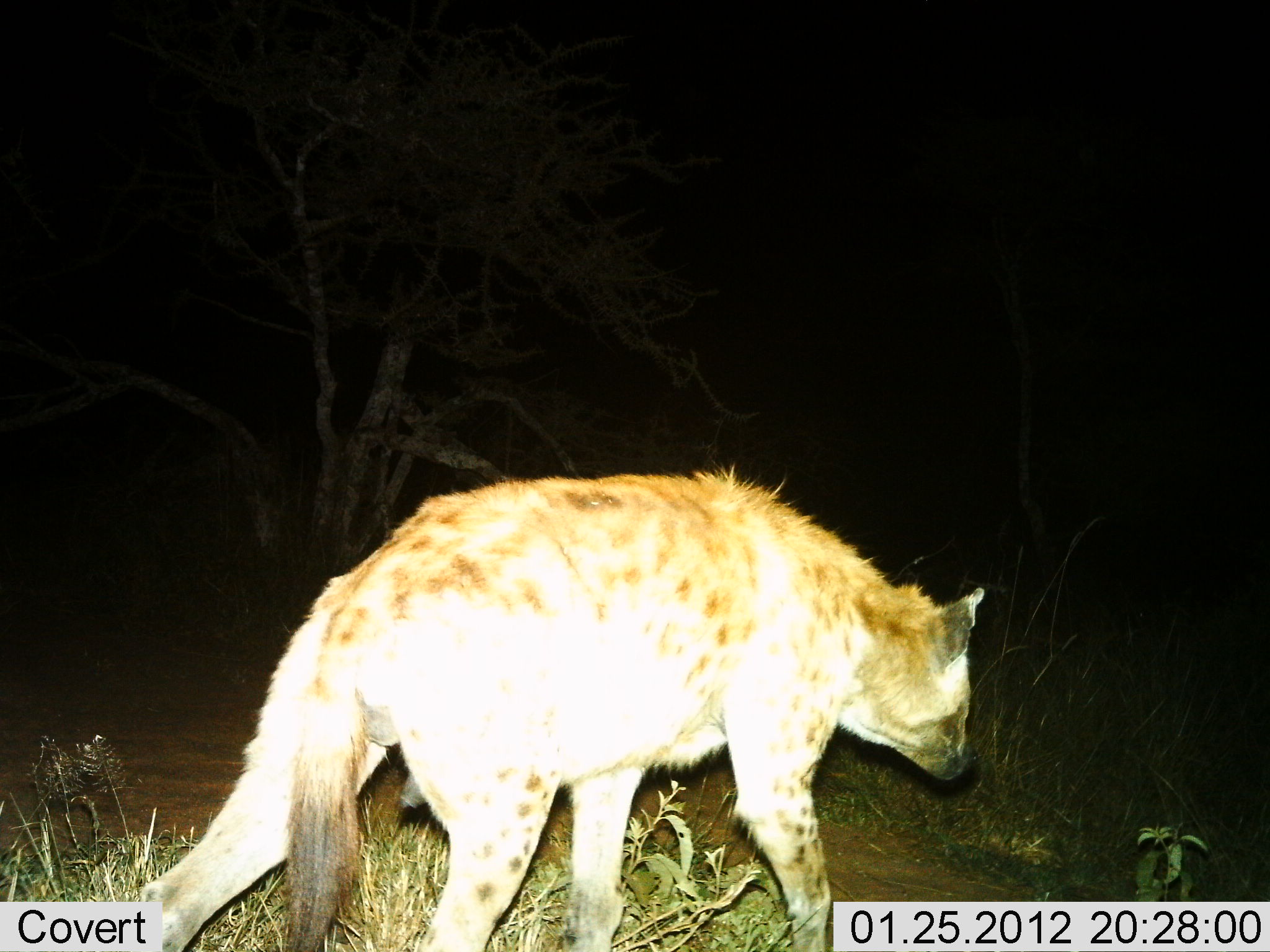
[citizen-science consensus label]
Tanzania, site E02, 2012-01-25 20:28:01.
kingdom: Animalia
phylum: Chordata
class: Mammalia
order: Carnivora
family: Hyaenidae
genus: Crocuta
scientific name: Crocuta crocuta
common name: spotted hyena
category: hyenaspotted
Hyenaspotted (spotted hyena) (Crocuta crocuta), count 1. Behavior (volunteer vote fractions): standing 18%, resting 0%, moving 88%, interacting 0%. Young present (vote fraction): 0%. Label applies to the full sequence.